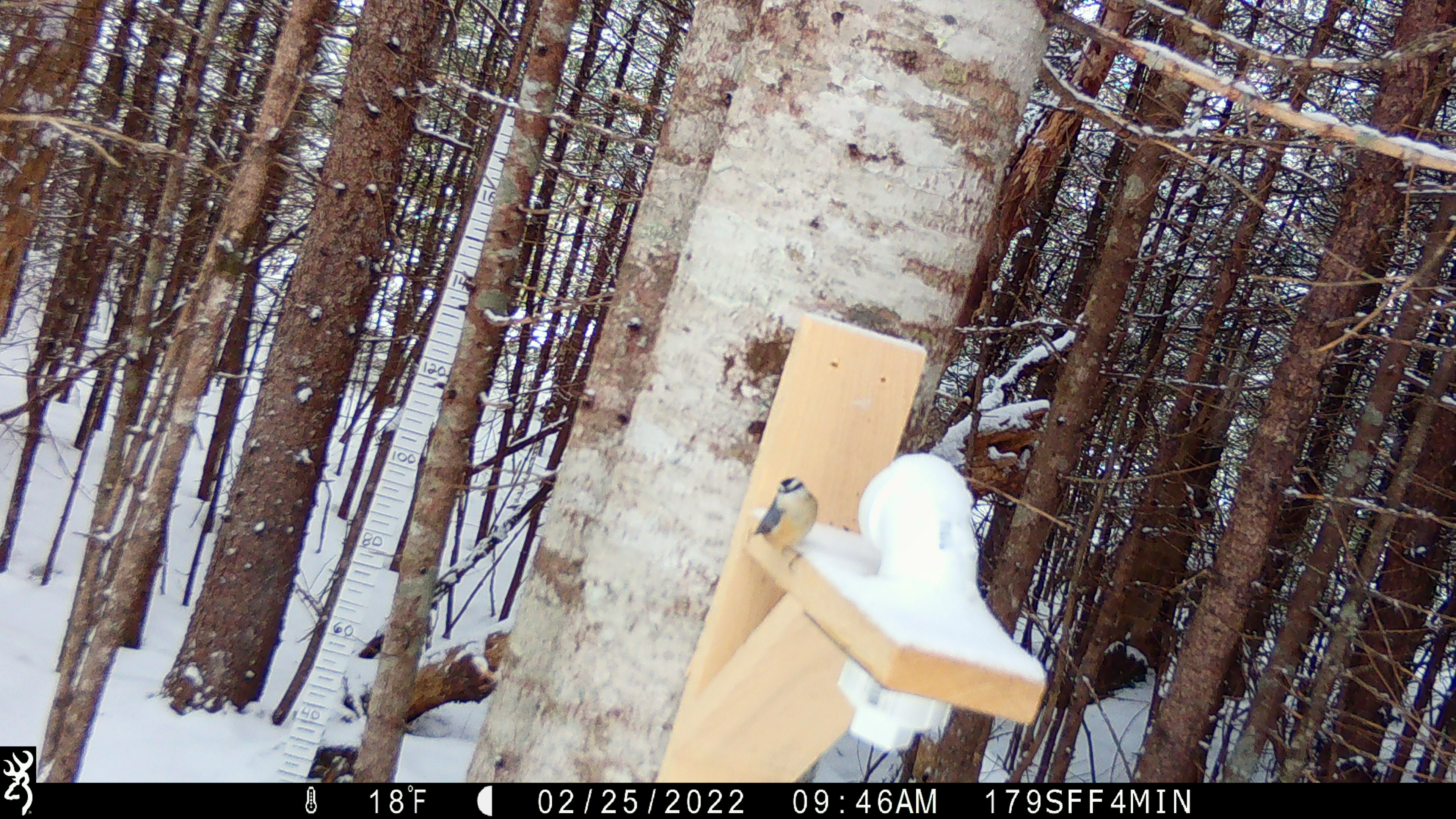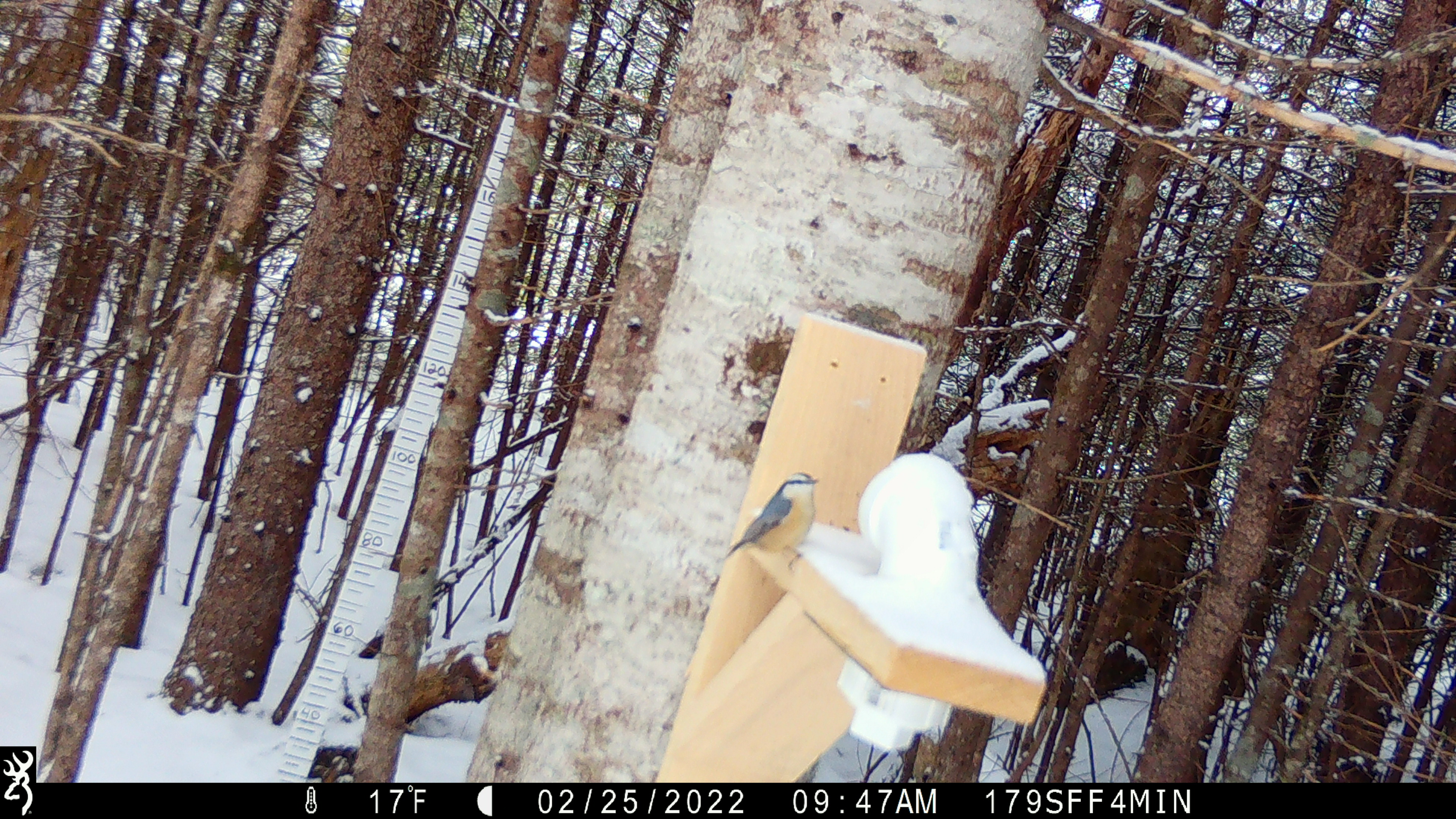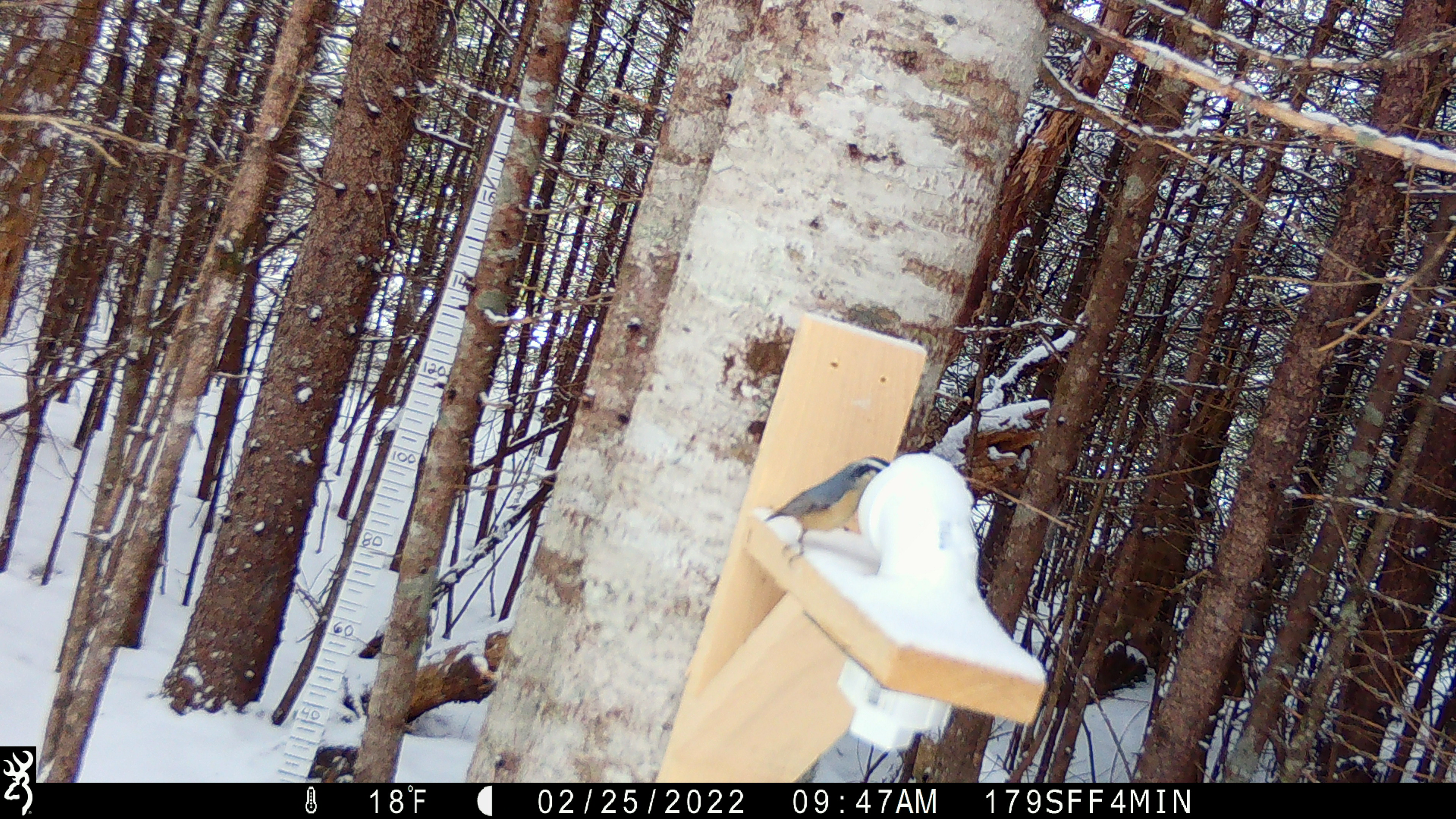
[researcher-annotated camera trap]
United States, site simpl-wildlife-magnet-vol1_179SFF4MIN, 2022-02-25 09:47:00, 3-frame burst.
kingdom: Animalia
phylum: Chordata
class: Aves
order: Passeriformes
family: Sittidae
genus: Sitta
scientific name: Sitta canadensis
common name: red-breasted nuthatch